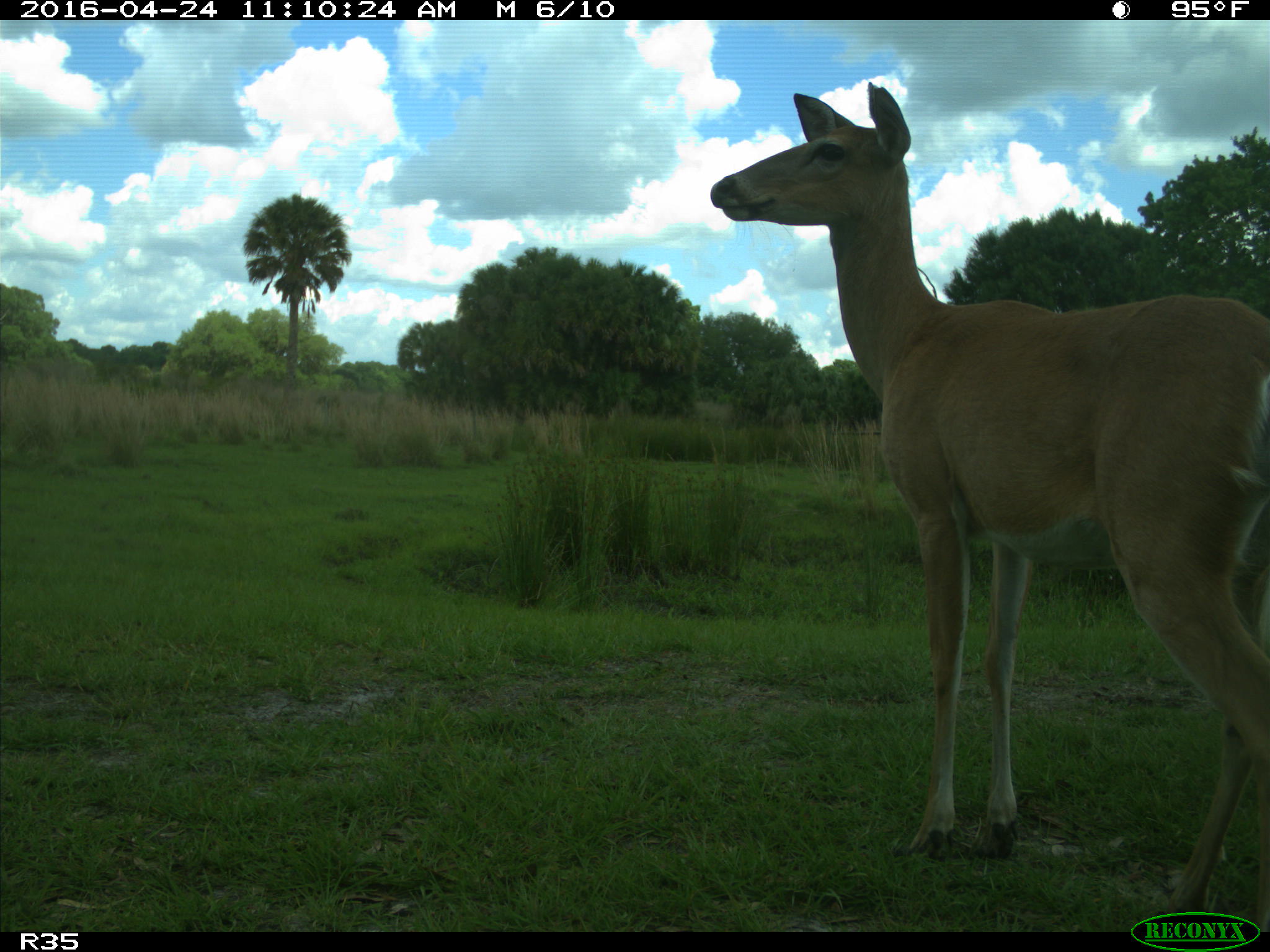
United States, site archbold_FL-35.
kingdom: Animalia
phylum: Chordata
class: Mammalia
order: Artiodactyla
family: Cervidae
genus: Odocoileus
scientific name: Odocoileus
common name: deer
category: unidentified deer